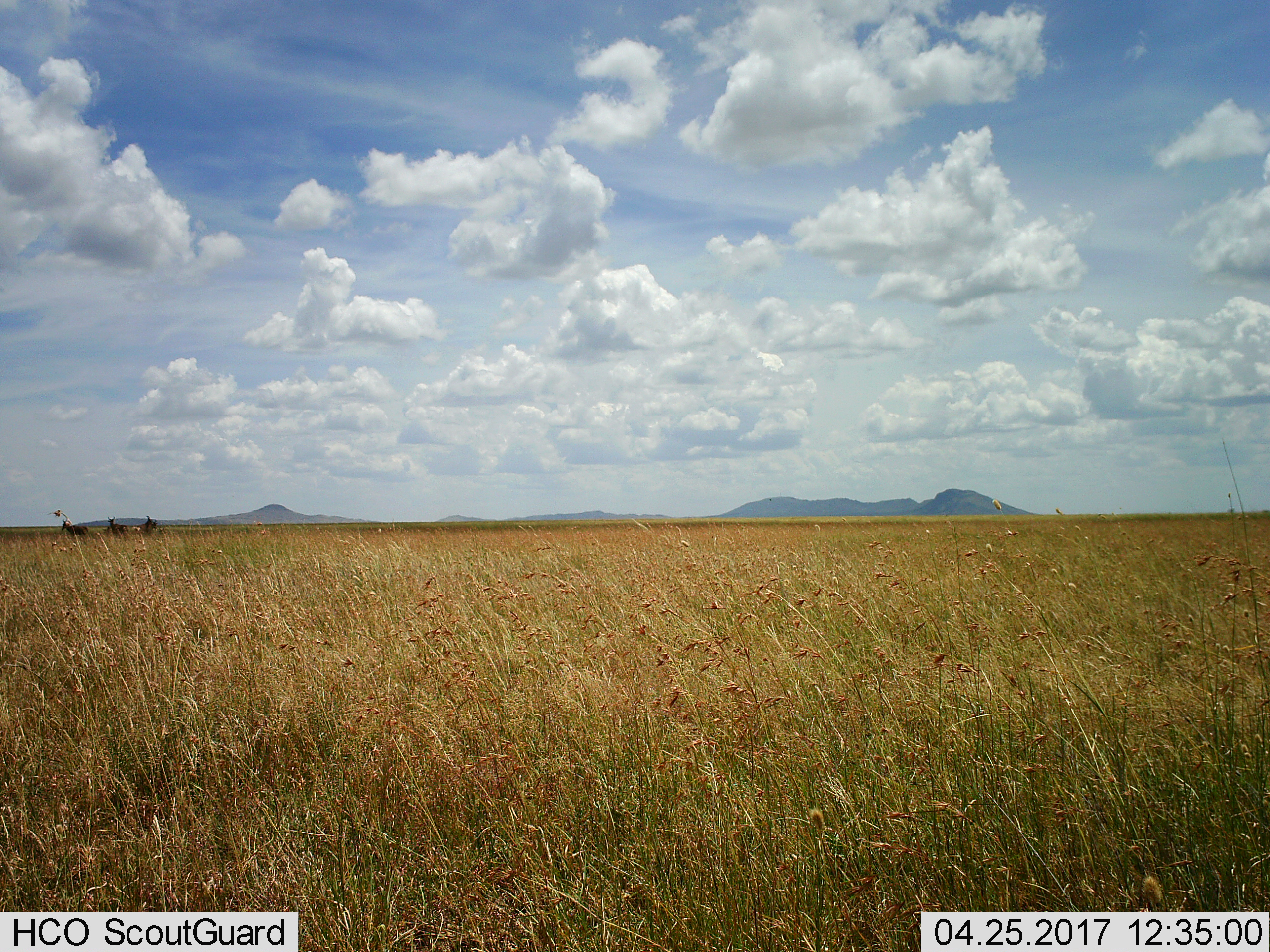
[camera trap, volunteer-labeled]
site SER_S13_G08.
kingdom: Animalia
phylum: Chordata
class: Mammalia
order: Artiodactyla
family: Bovidae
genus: Connochaetes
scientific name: Connochaetes taurinus taurinus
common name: blue wildebeest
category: wildebeestblue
Wildebeestblue (blue wildebeest) (Connochaetes taurinus taurinus), count 3. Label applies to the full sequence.